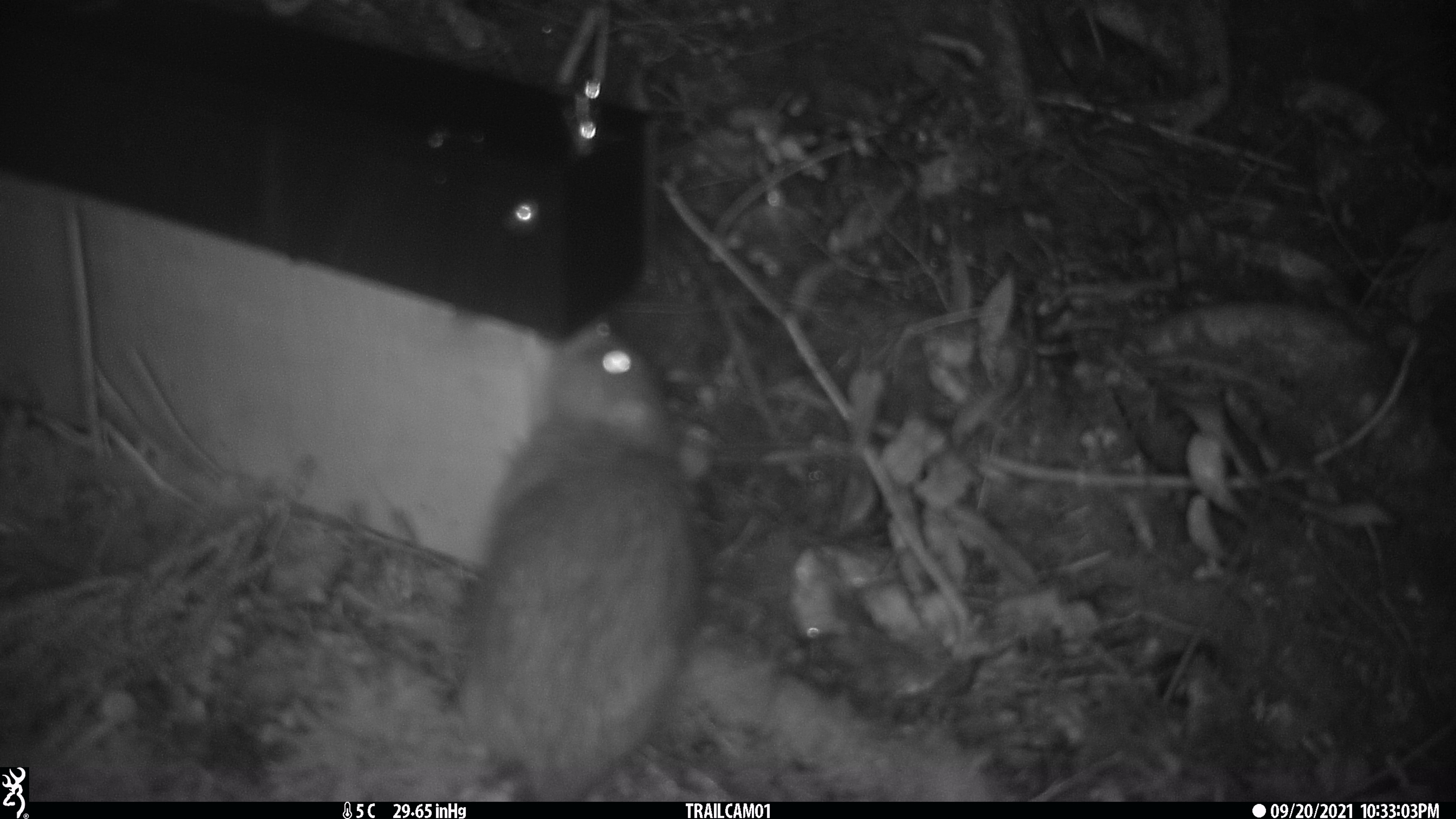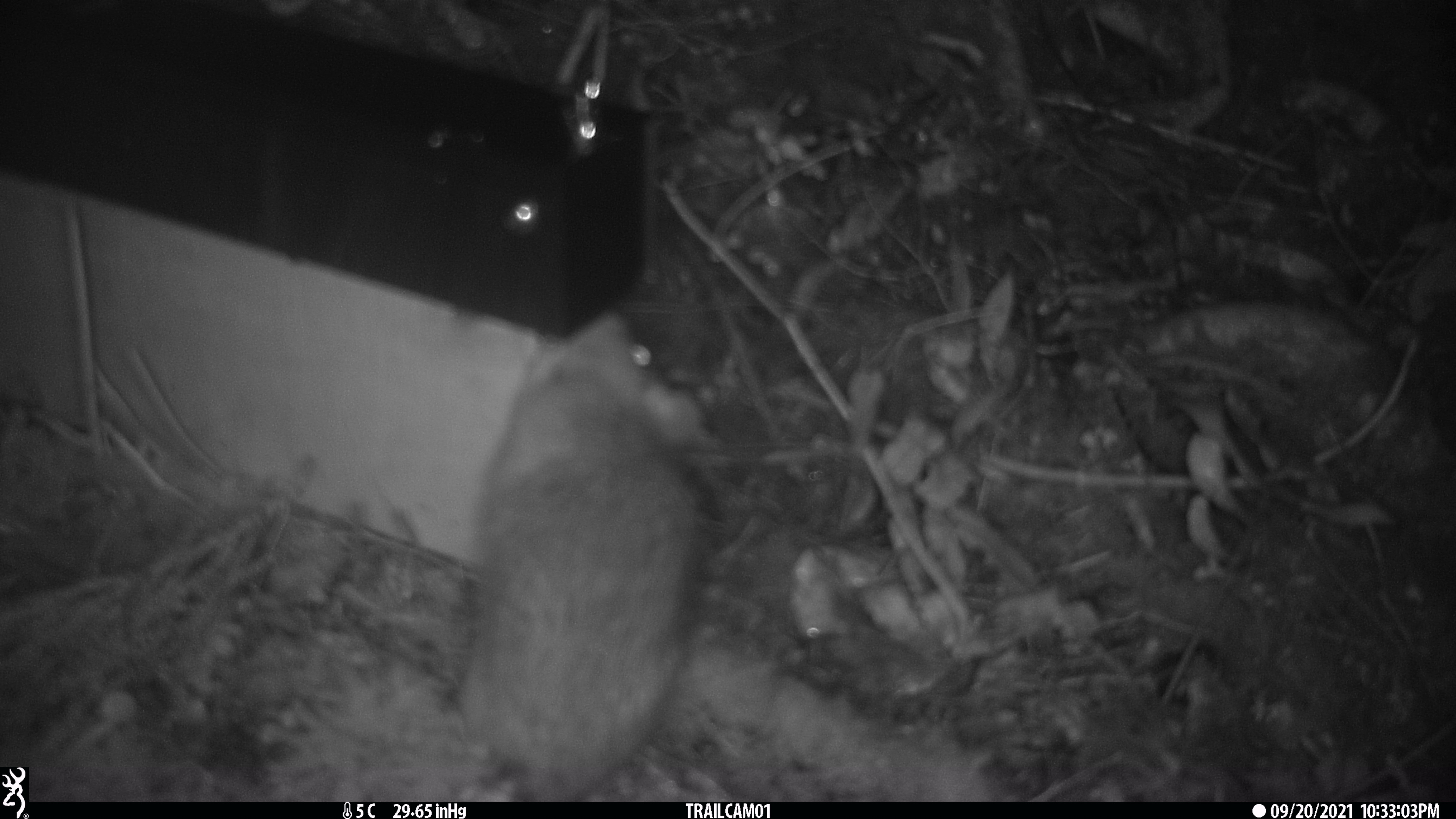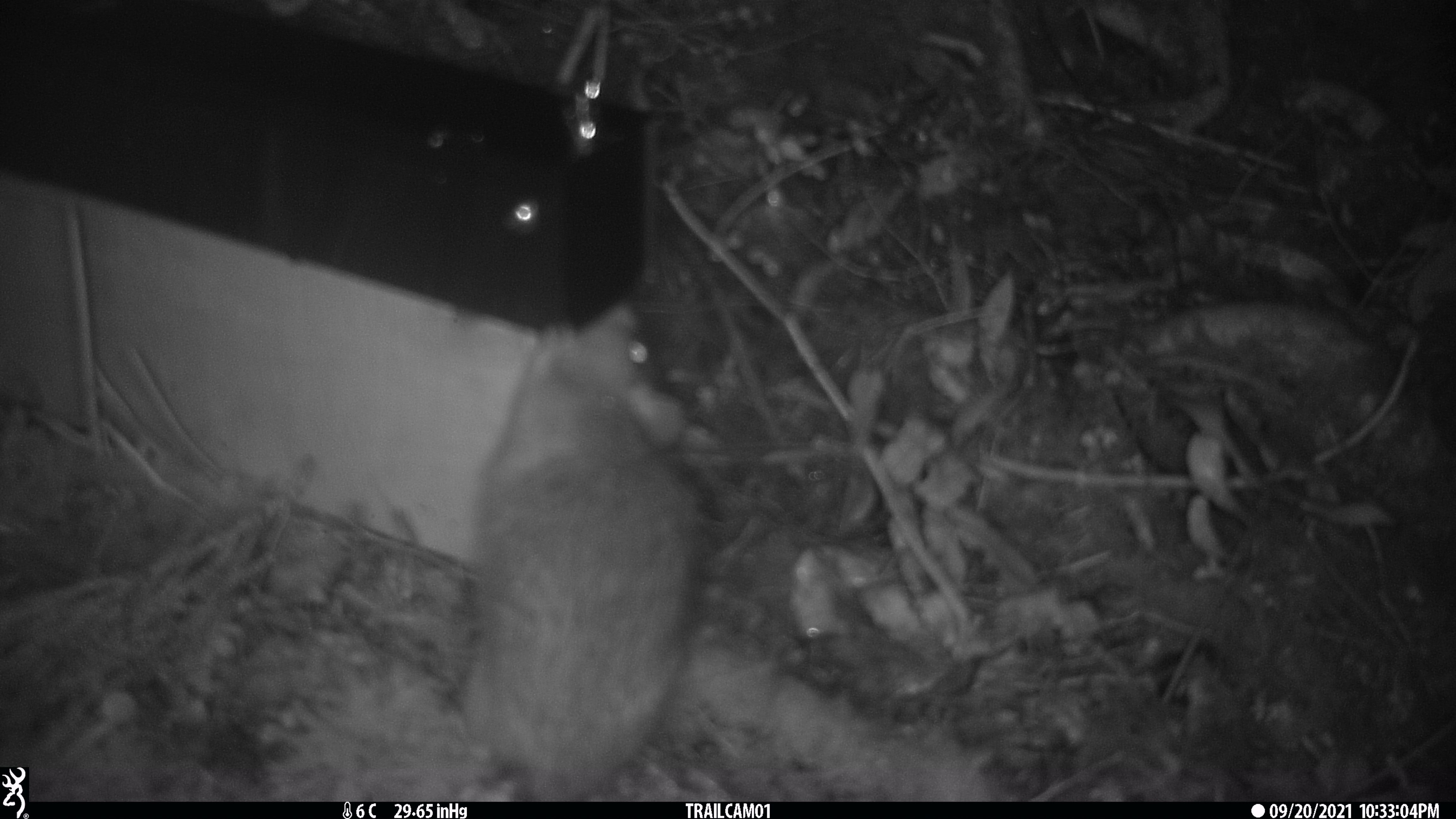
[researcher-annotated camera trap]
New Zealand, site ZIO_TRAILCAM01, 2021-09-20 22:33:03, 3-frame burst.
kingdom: Animalia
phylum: Chordata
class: Mammalia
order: Rodentia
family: Muridae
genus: Rattus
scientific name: Rattus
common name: rat